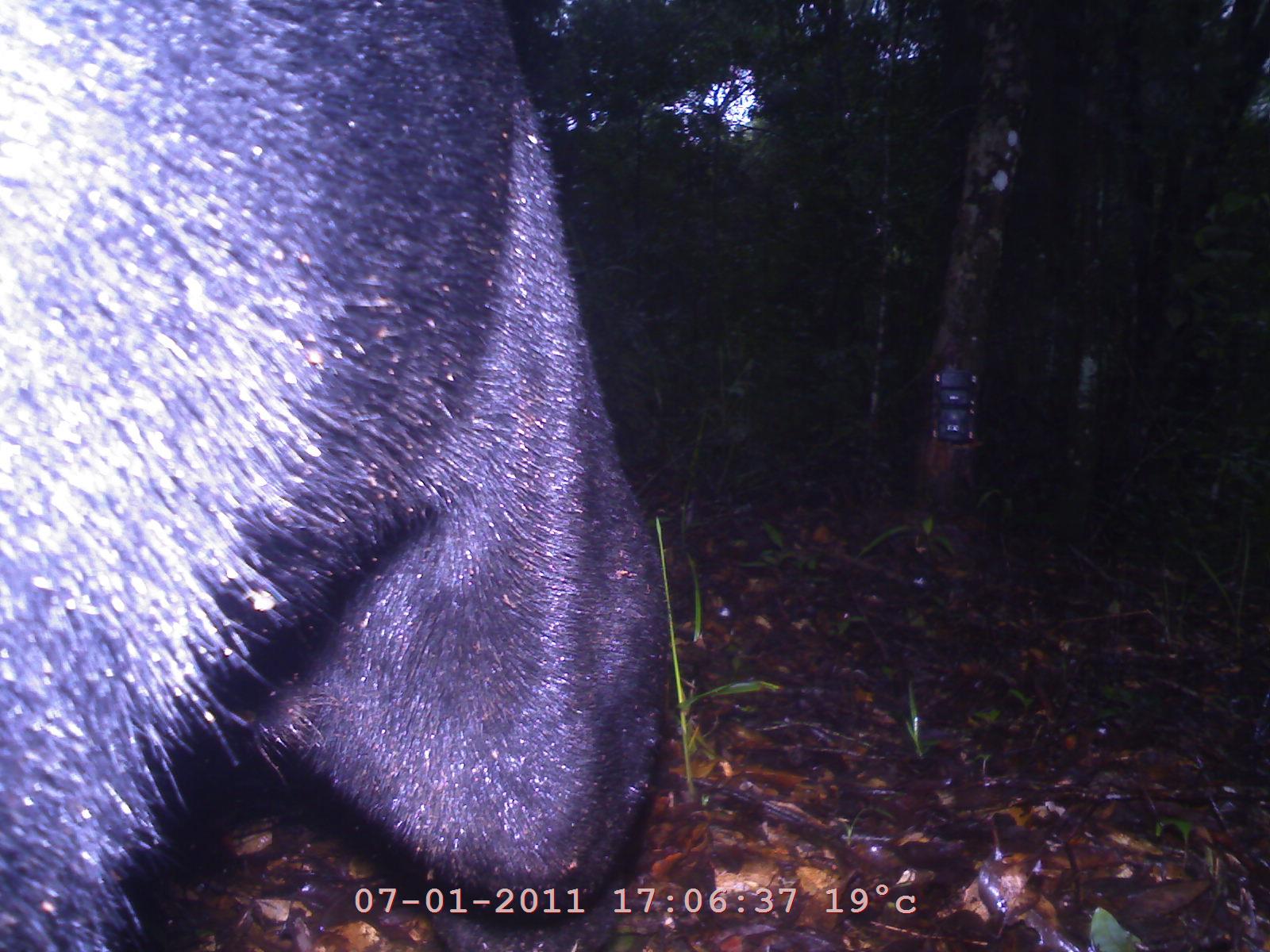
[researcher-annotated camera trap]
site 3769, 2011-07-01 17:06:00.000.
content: unidentified animal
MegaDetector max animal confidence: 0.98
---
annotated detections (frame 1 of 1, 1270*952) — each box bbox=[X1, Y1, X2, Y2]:
unknown: bbox=[0, 1, 674, 951]